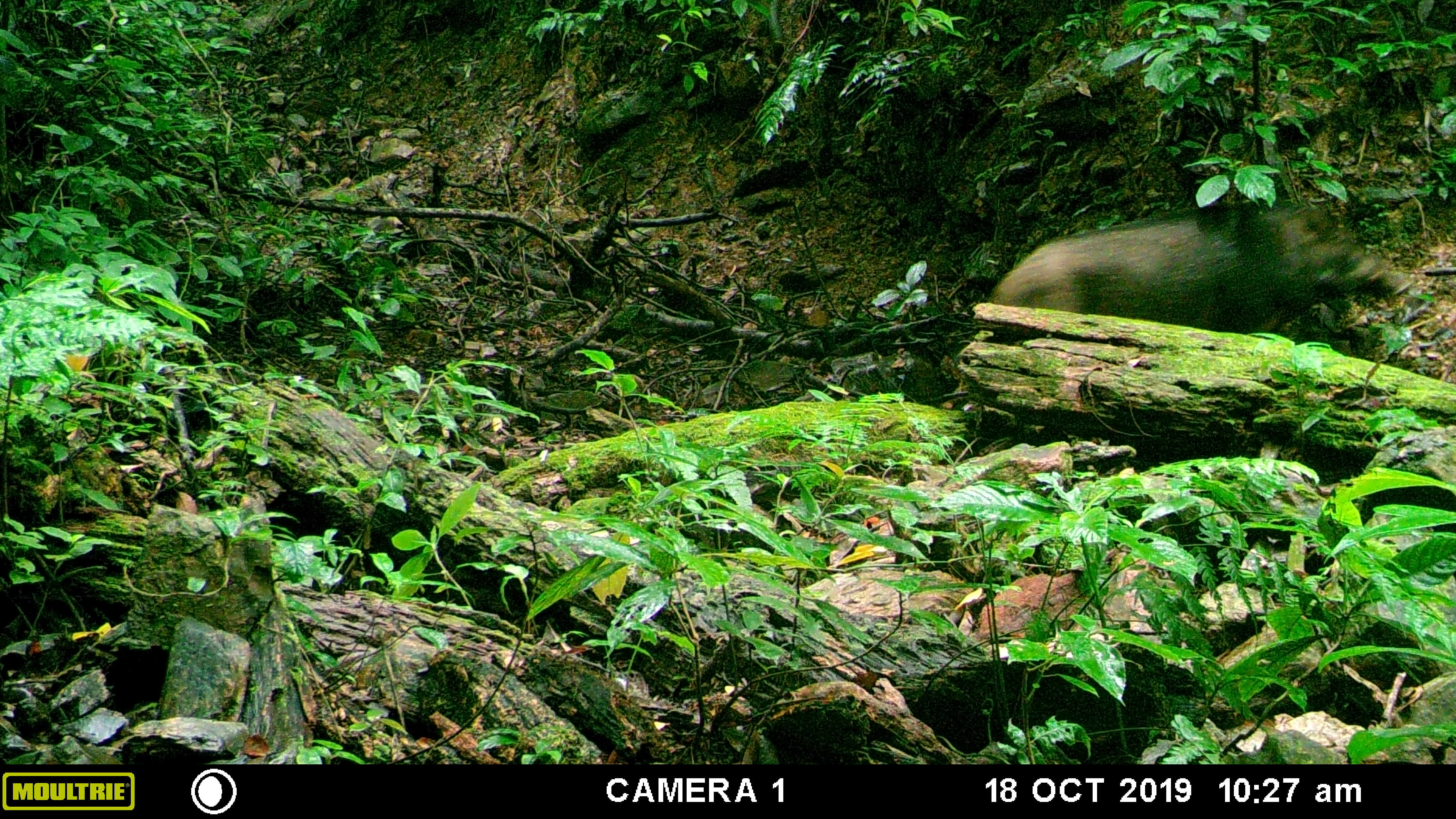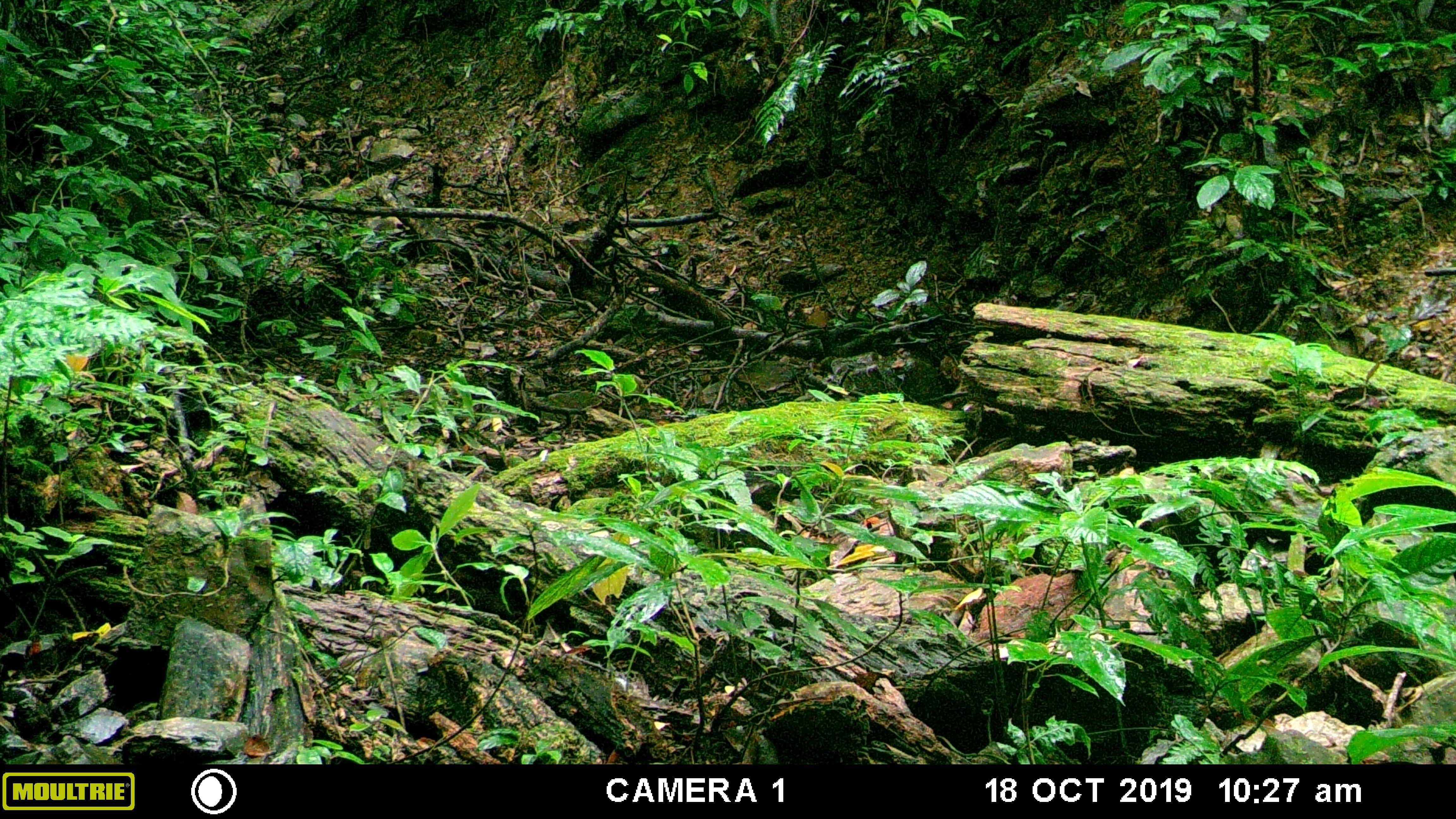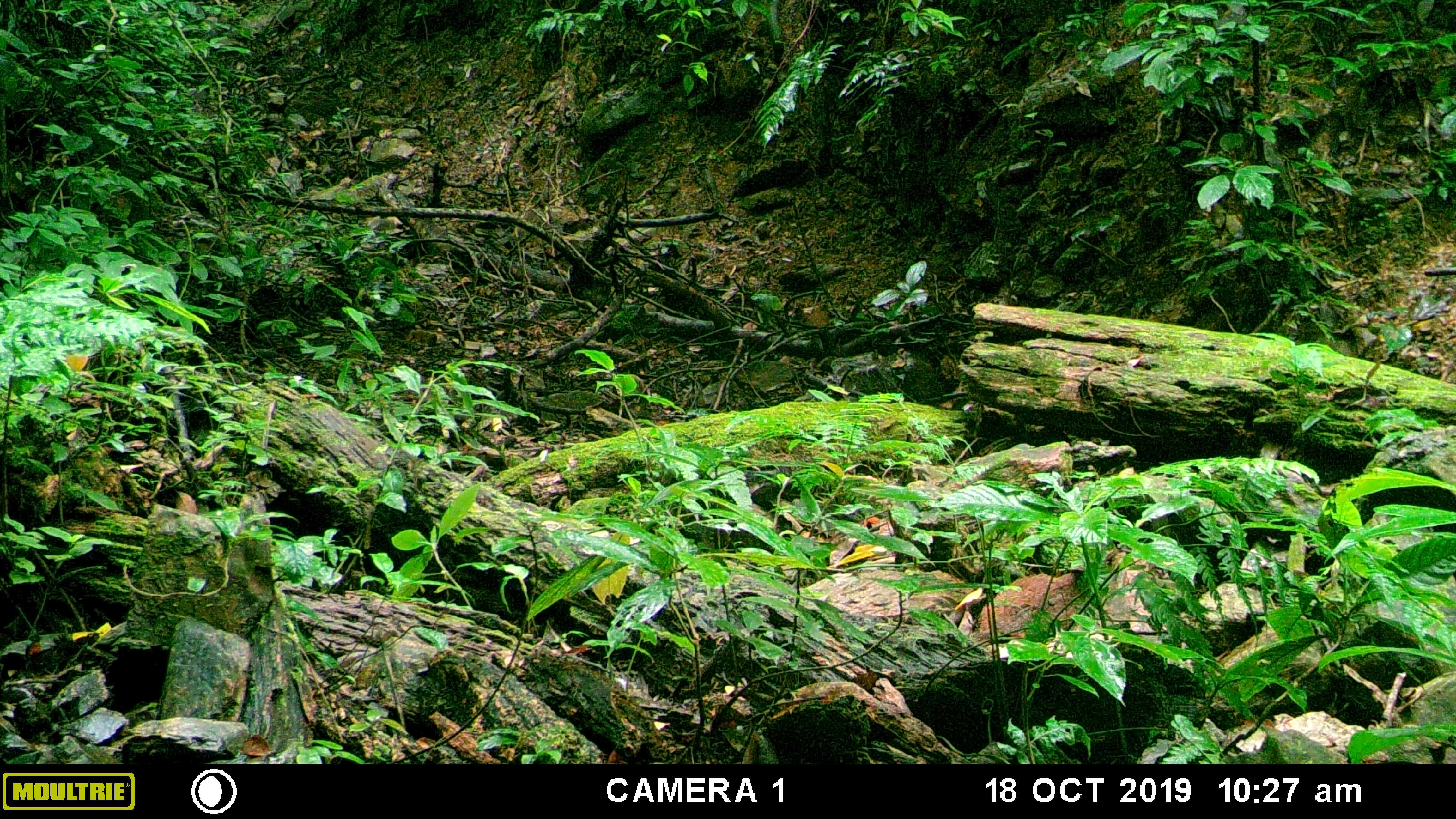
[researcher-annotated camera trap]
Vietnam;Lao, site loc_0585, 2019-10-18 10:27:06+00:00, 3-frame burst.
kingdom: Animalia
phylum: Chordata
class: Mammalia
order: Artiodactyla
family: Suidae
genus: Sus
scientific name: Sus scrofa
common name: eurasian wild pig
Eurasian wild pig (Sus scrofa). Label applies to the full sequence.